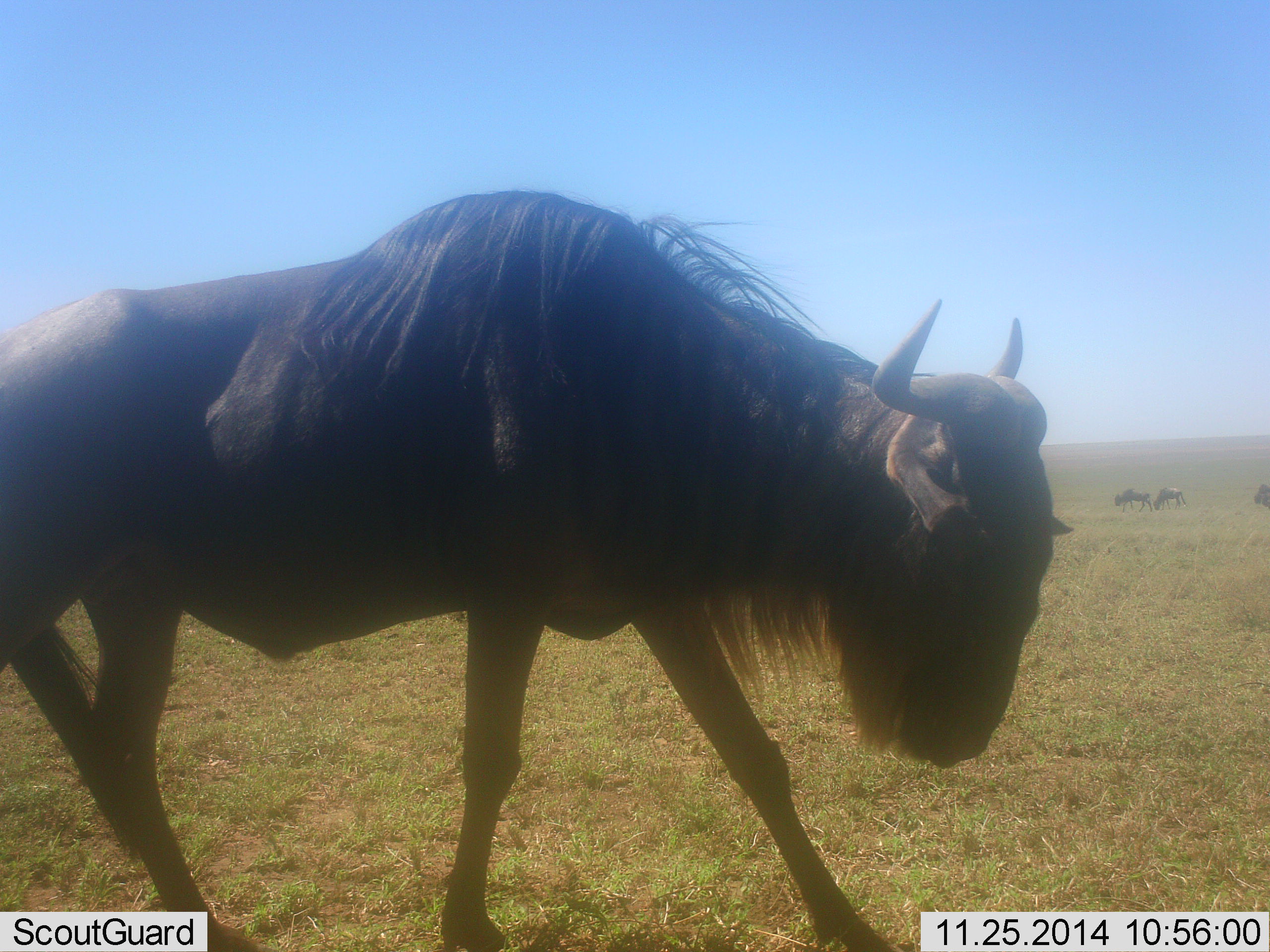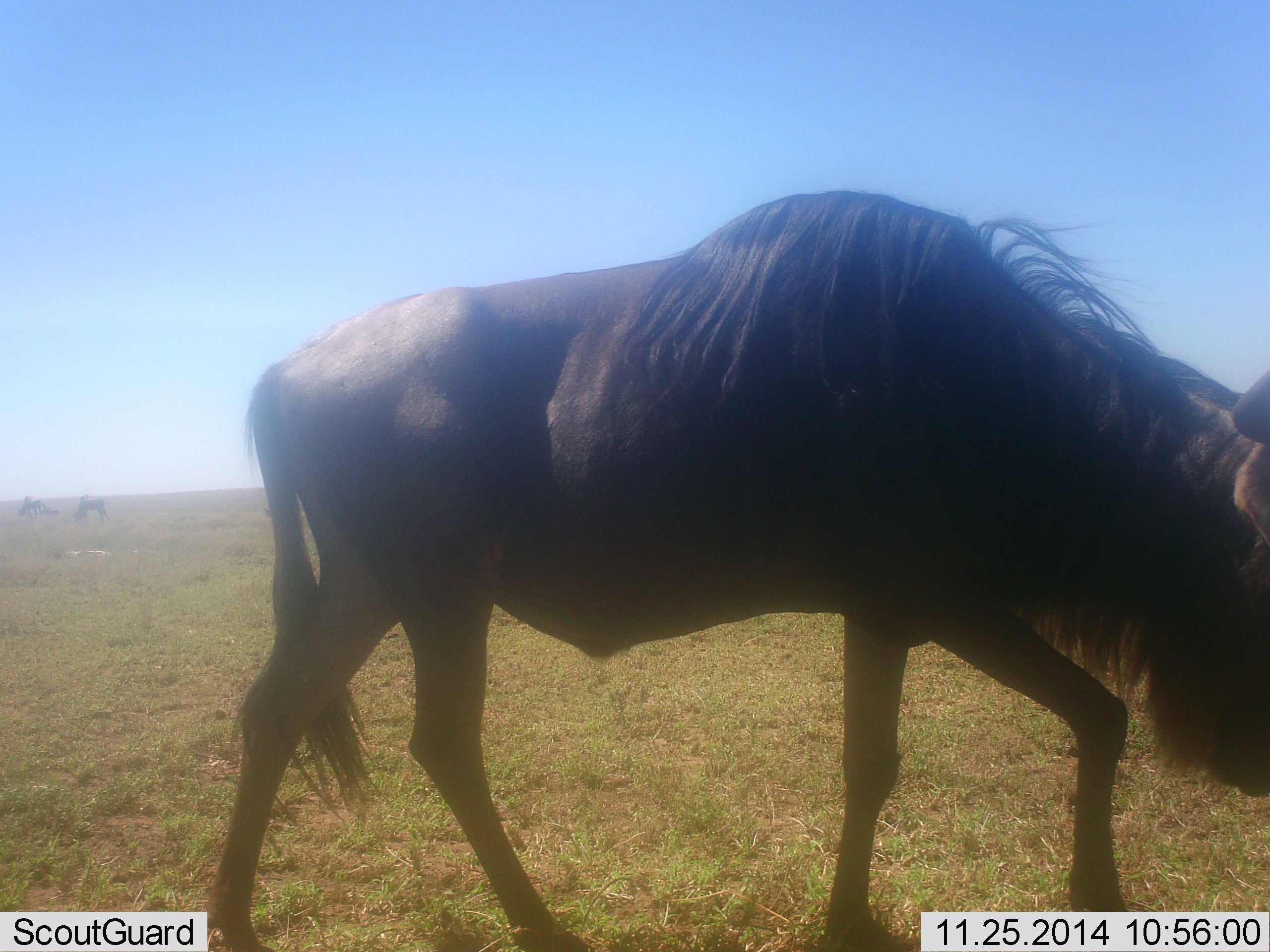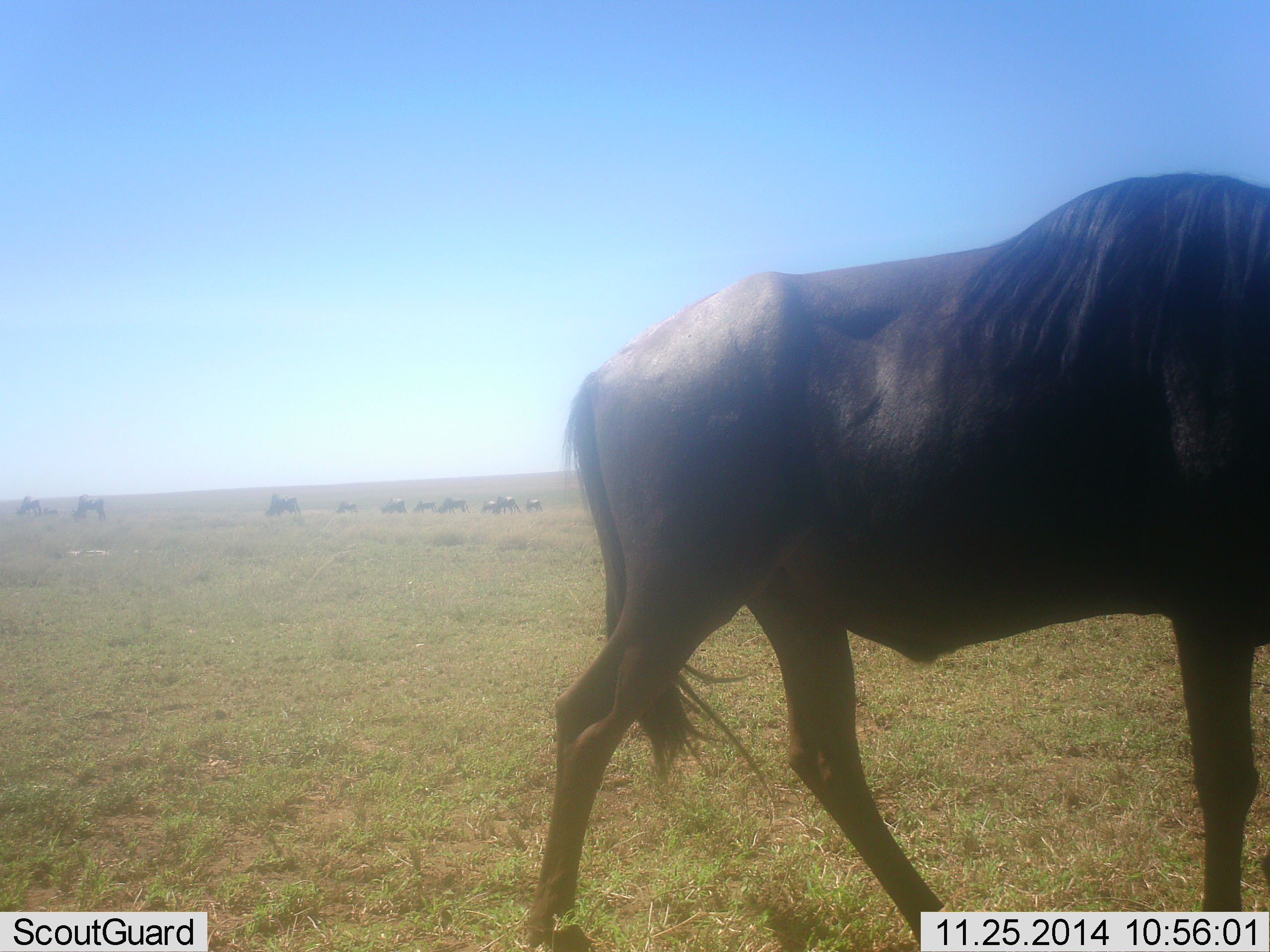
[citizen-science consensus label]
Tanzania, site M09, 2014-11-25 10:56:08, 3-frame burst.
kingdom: Animalia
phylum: Chordata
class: Mammalia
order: Artiodactyla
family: Bovidae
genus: Connochaetes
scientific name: Connochaetes taurinus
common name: blue wildebeest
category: wildebeest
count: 11-50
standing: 40%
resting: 0%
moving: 90%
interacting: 0%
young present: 0%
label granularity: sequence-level